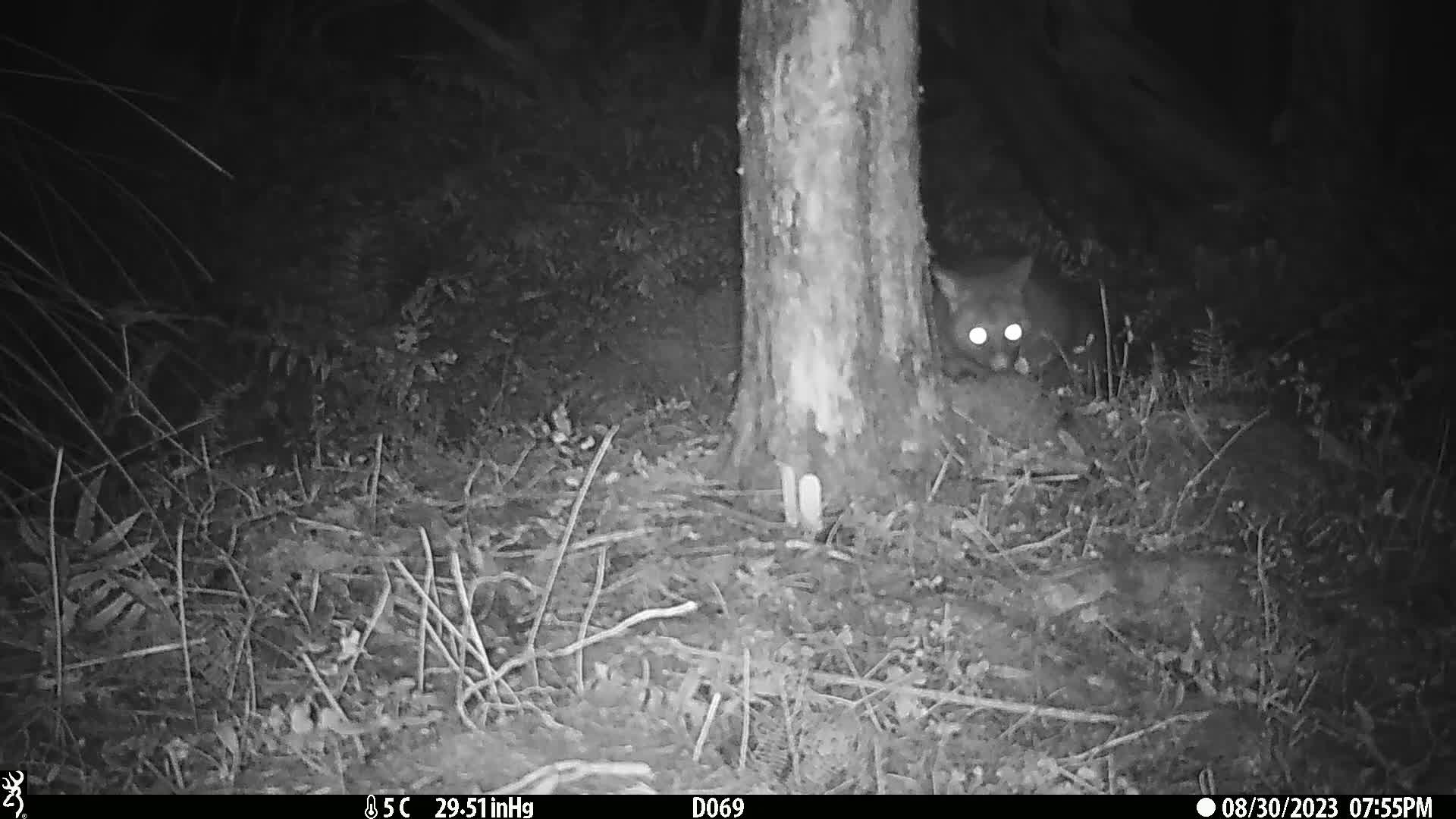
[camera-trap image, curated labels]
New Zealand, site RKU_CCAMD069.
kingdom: Animalia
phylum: Chordata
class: Mammalia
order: Diprotodontia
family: Phalangeridae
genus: Trichosurus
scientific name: Trichosurus vulpecula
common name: common brushtail possum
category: possum